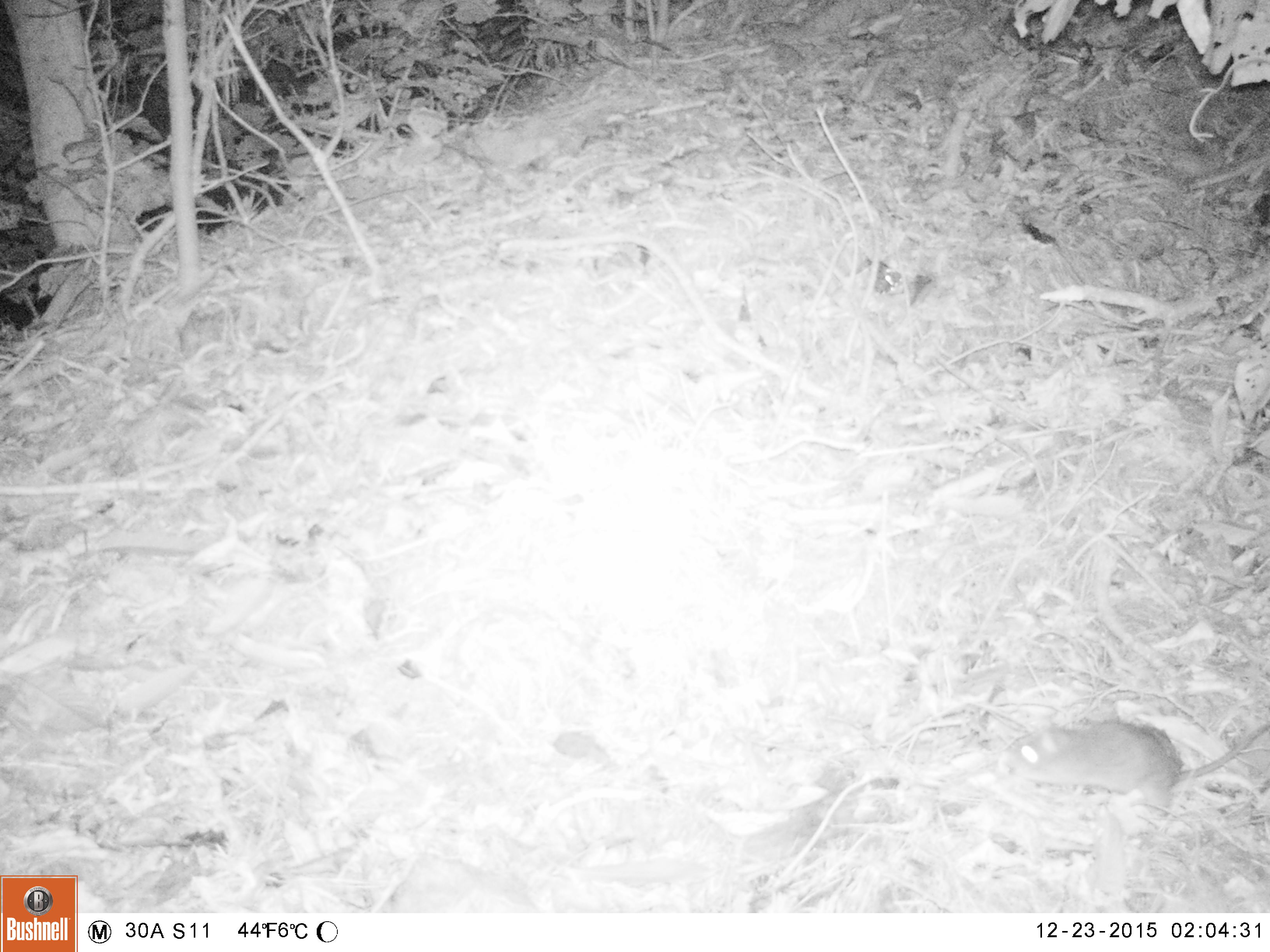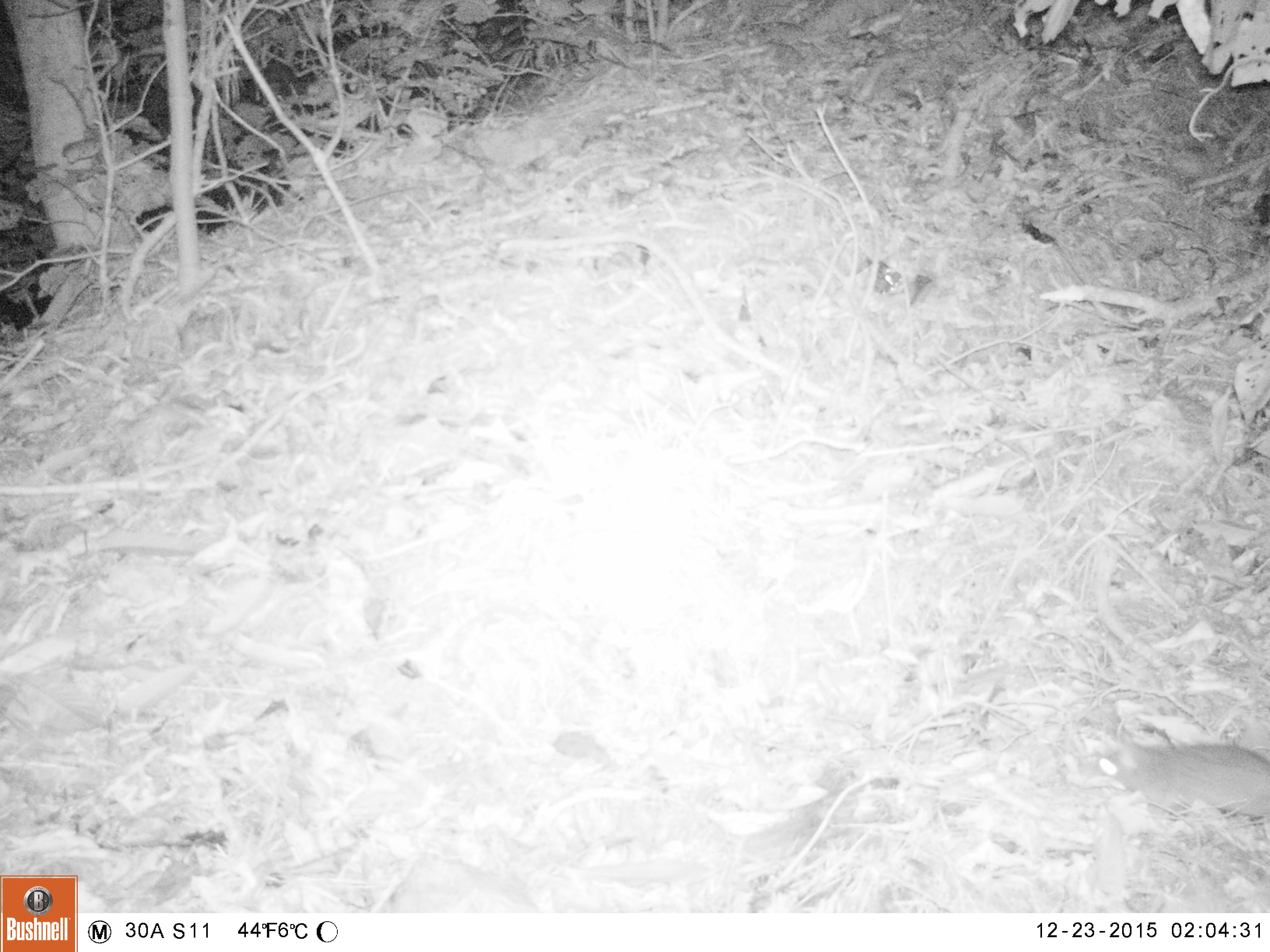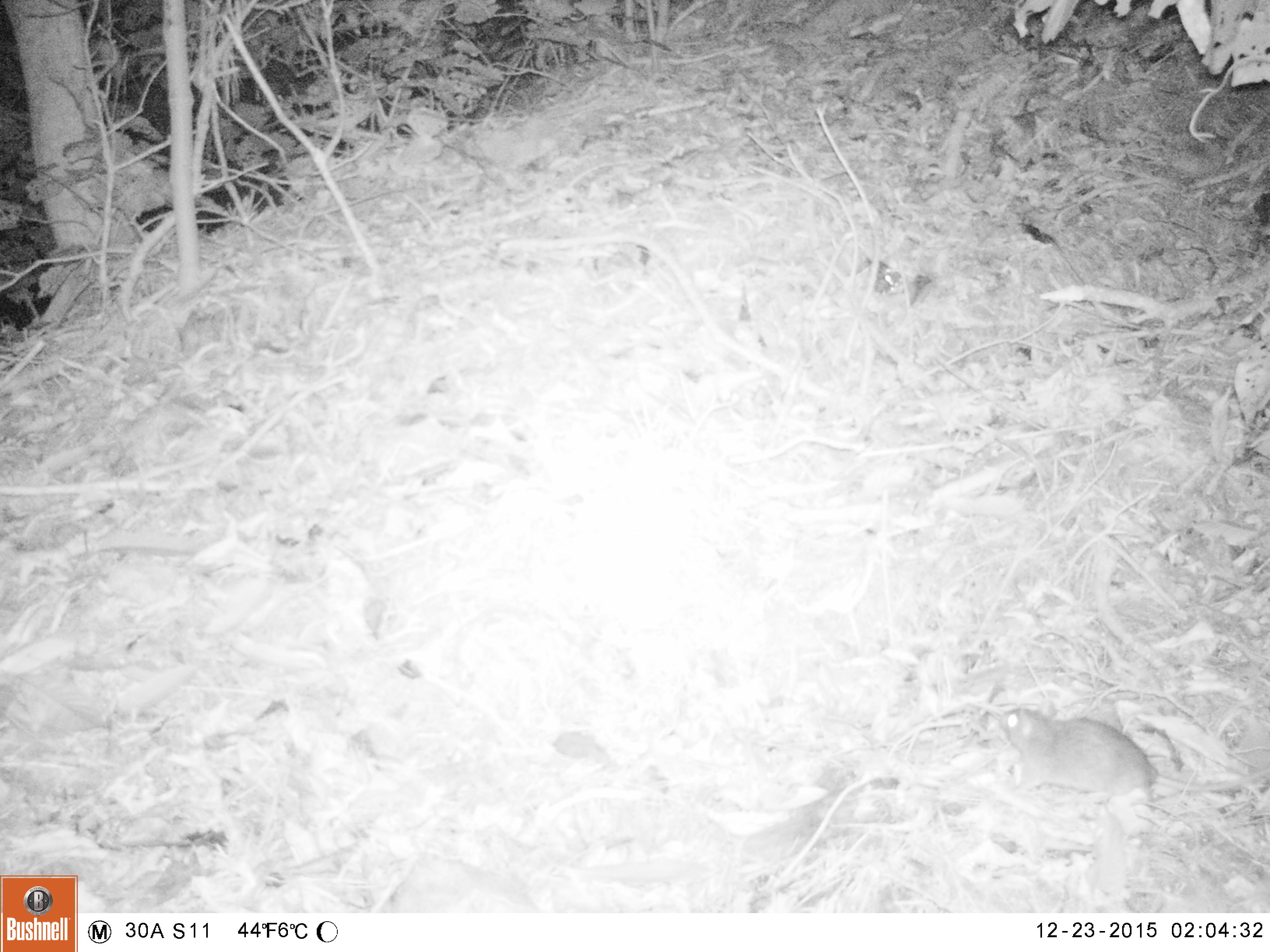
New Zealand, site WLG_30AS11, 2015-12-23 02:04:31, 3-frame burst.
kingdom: Animalia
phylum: Chordata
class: Mammalia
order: Rodentia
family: Muridae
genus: Mus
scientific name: Mus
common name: mouse